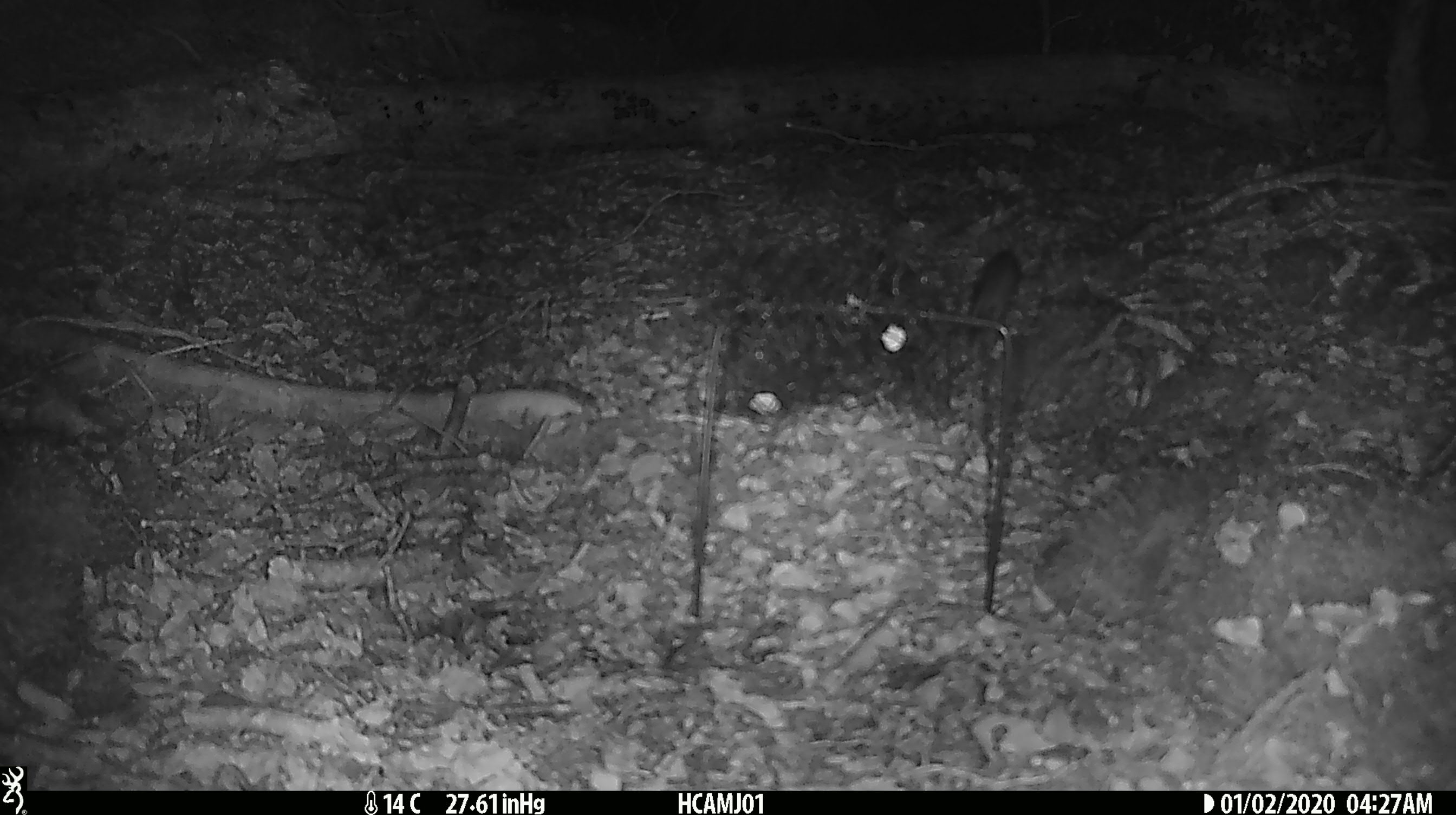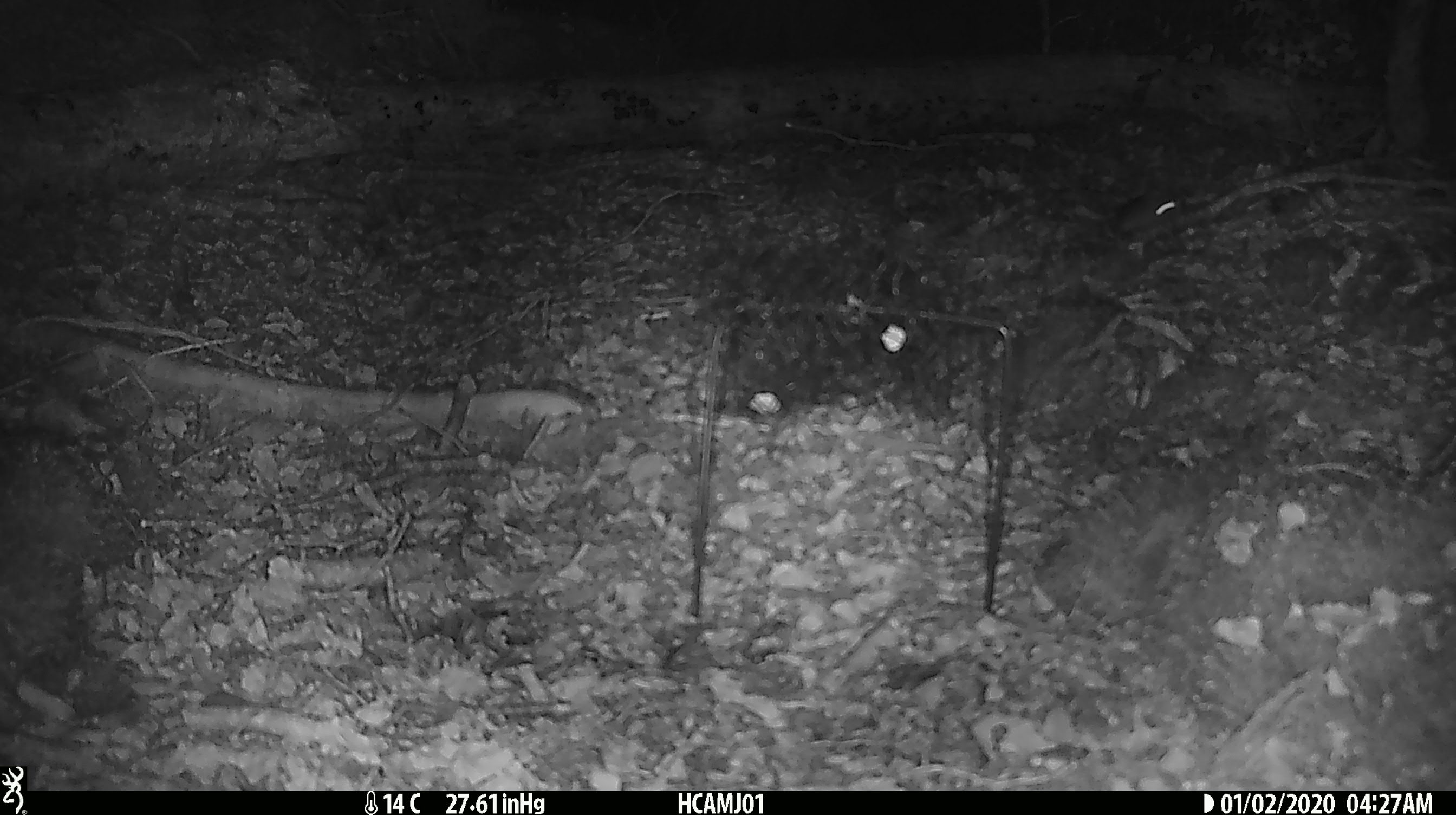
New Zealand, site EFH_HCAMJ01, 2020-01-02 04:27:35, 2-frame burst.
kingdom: Animalia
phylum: Chordata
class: Mammalia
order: Rodentia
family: Muridae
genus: Mus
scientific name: Mus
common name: mouse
Mouse (Mus).